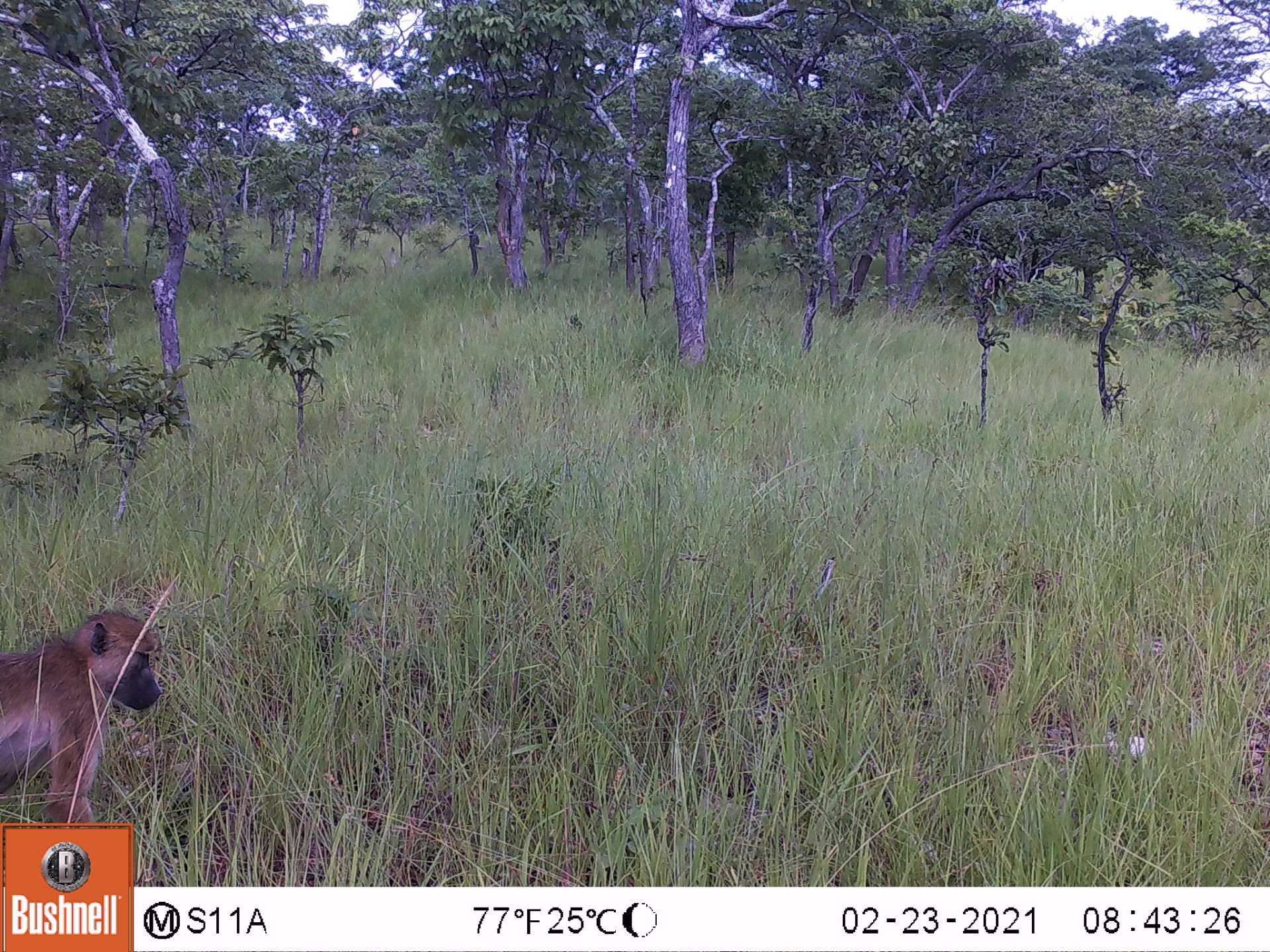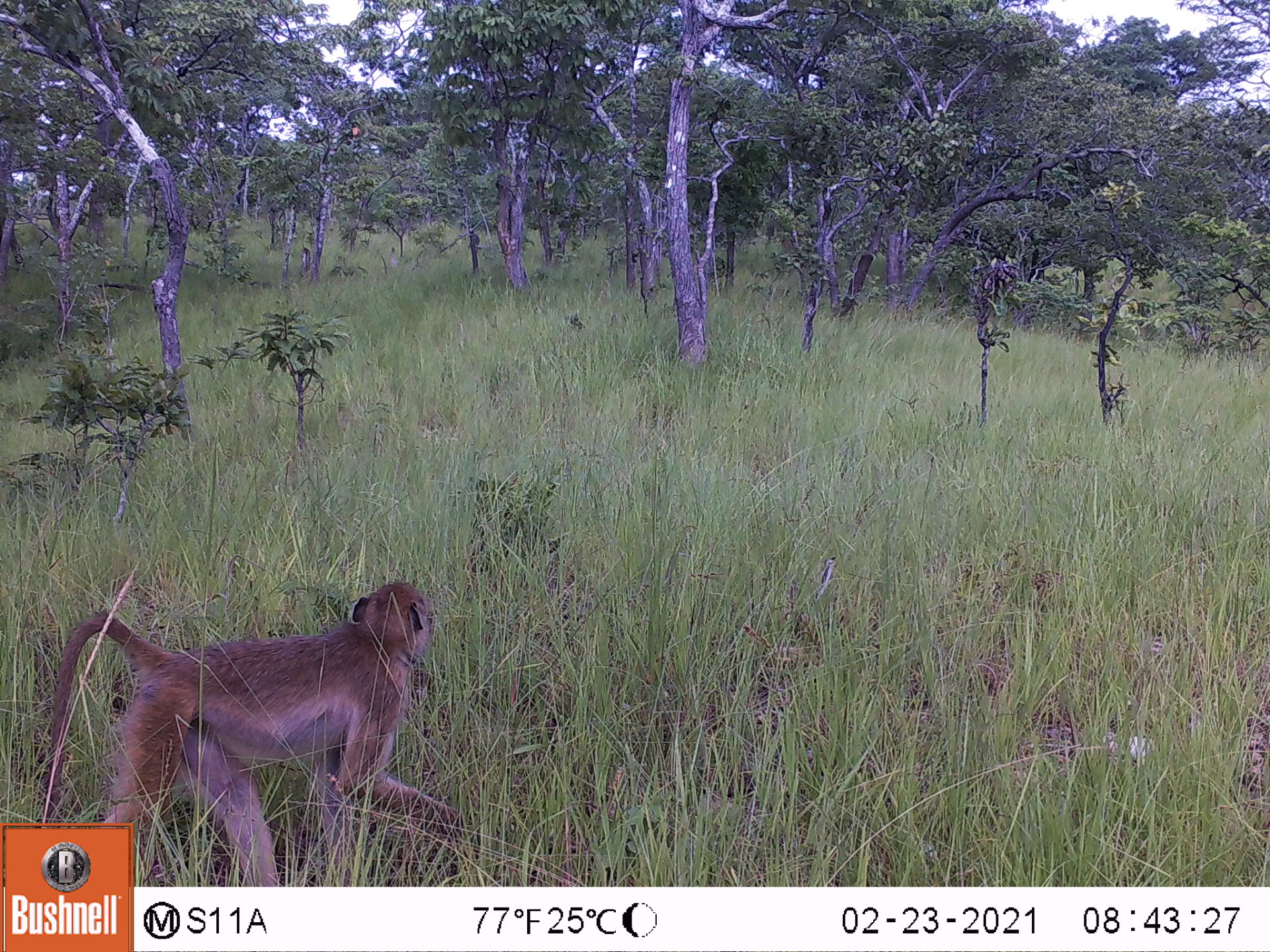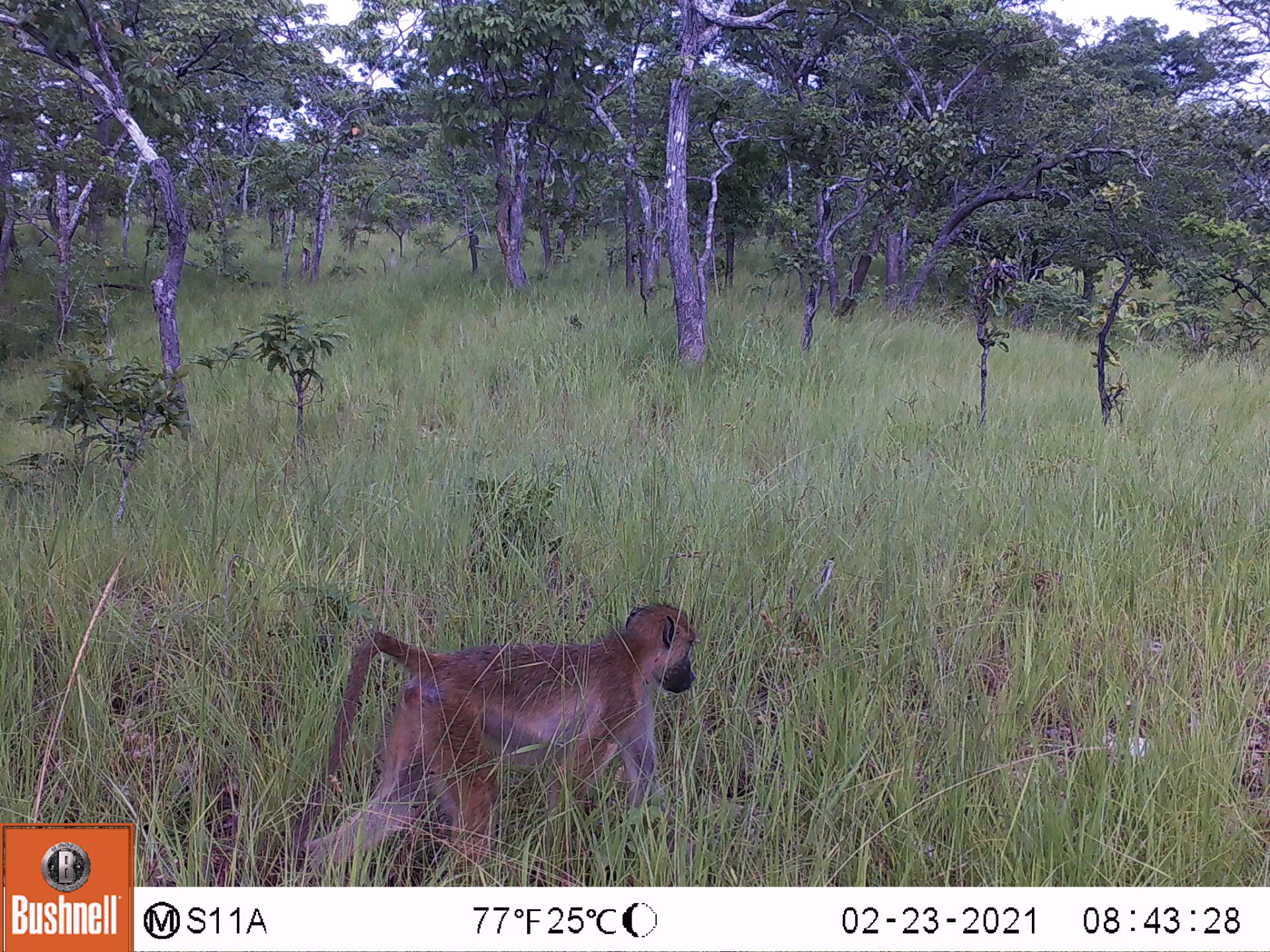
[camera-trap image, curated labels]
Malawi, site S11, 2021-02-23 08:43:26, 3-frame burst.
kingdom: Animalia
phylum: Chordata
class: Mammalia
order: Primates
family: Cercopithecidae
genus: Papio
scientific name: Papio cynocephalus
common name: yellow baboon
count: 1